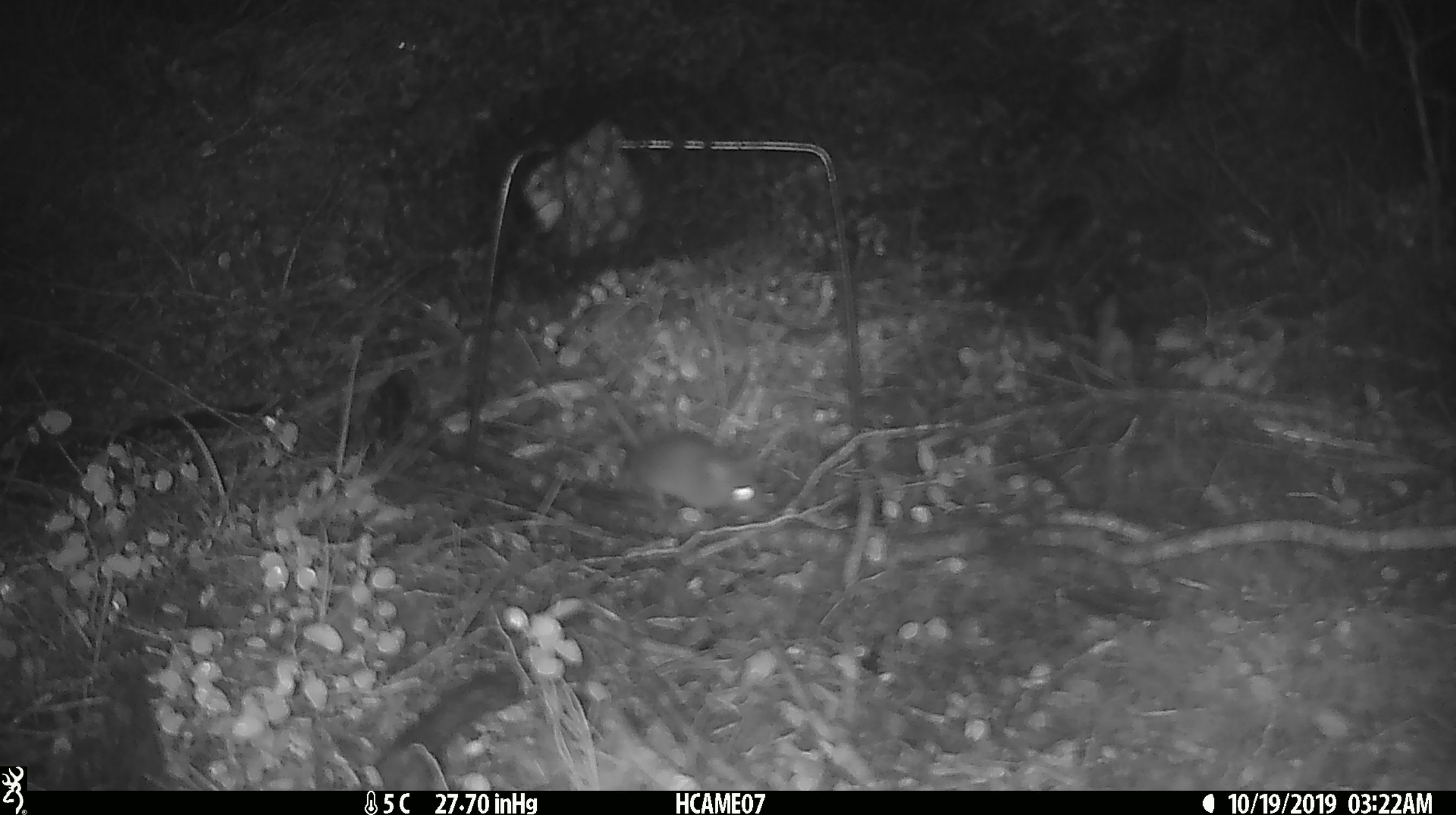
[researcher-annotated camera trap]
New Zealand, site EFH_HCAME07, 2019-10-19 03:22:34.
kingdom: Animalia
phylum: Chordata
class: Mammalia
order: Rodentia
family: Muridae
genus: Mus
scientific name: Mus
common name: mouse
Mouse (Mus).